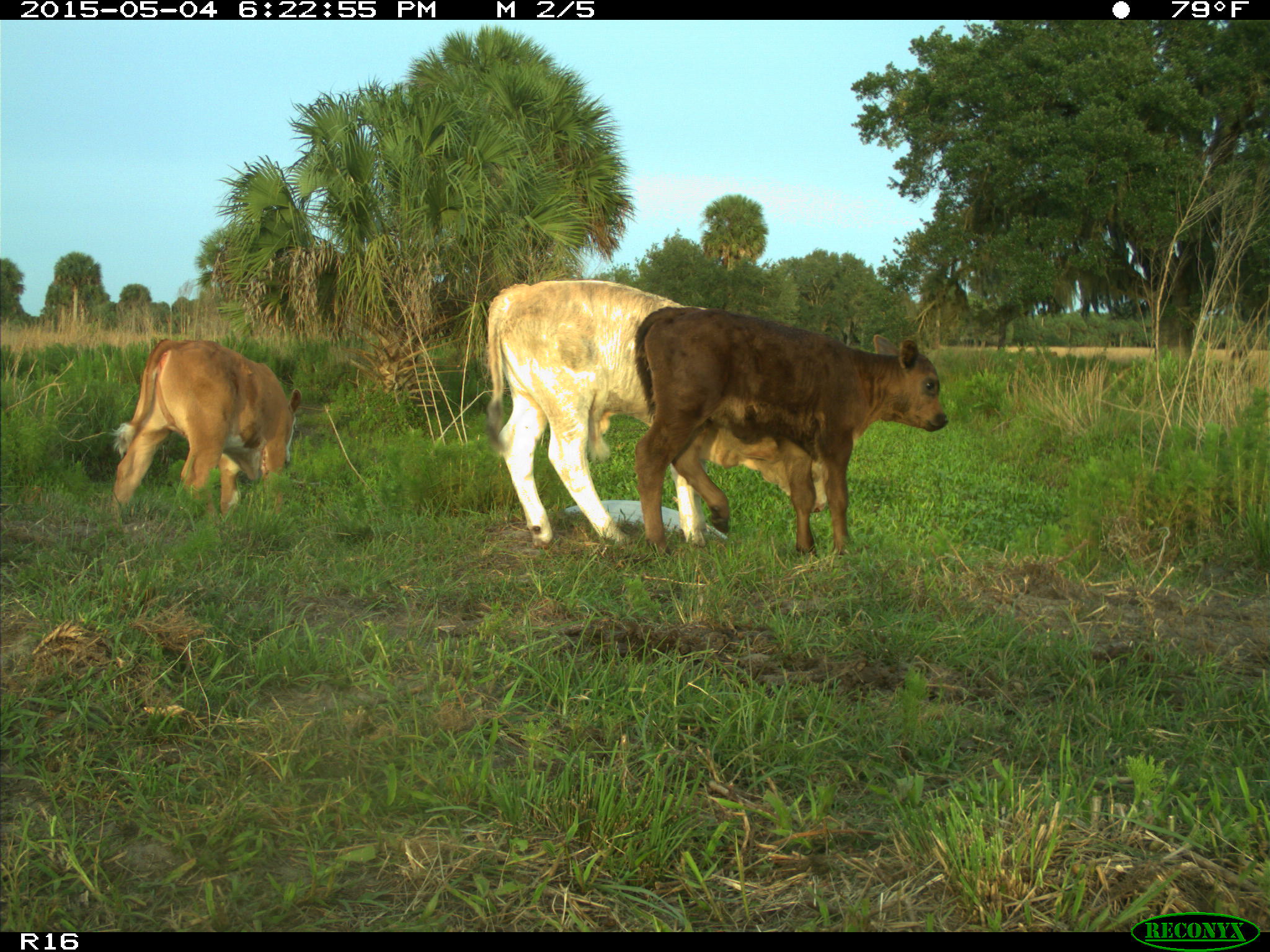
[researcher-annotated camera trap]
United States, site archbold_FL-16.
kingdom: Animalia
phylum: Chordata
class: Mammalia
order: Artiodactyla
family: Bovidae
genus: Bos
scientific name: Bos taurus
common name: domestic cow